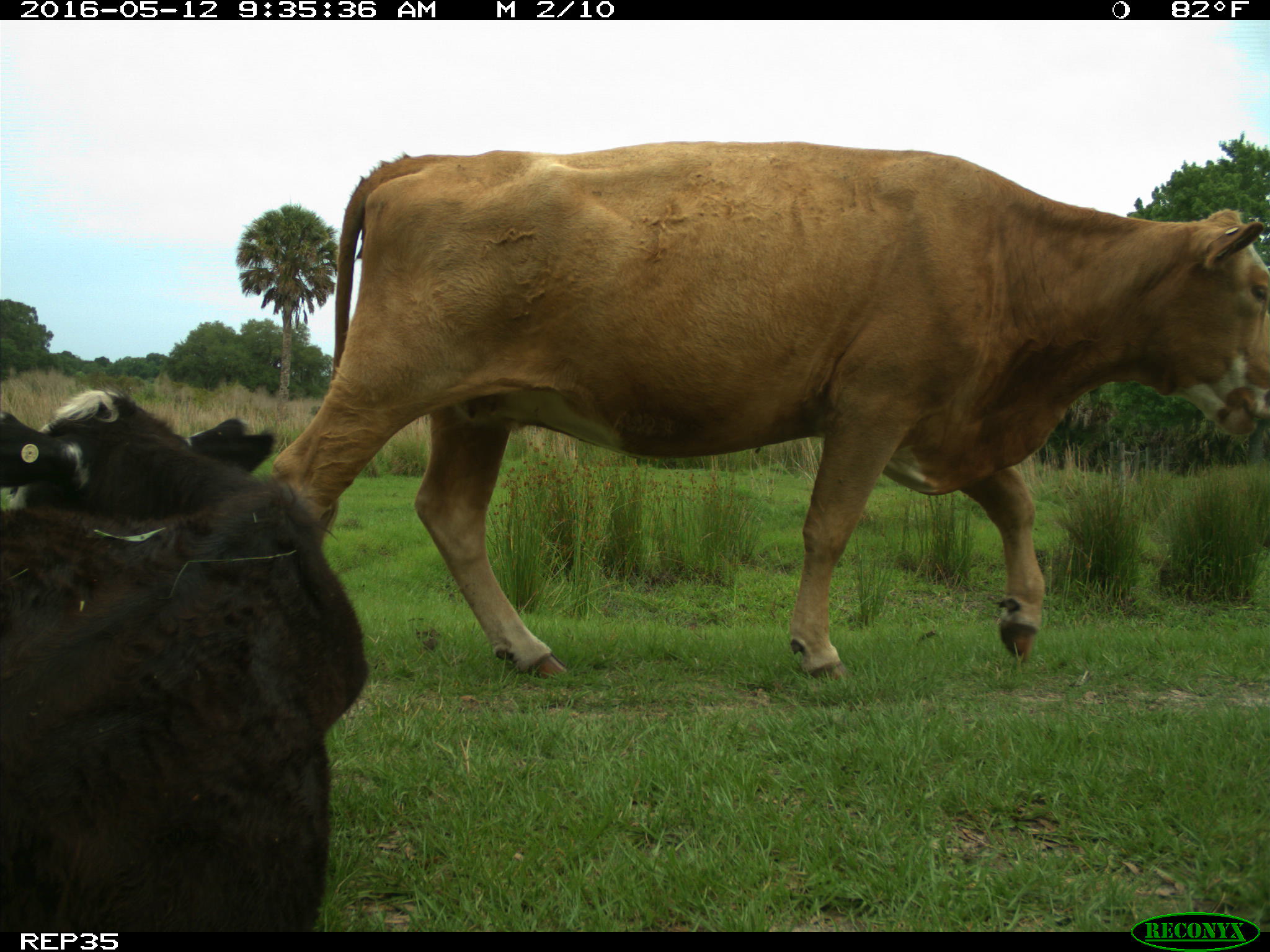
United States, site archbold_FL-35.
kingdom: Animalia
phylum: Chordata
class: Mammalia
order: Artiodactyla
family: Bovidae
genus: Bos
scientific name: Bos taurus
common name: domestic cow